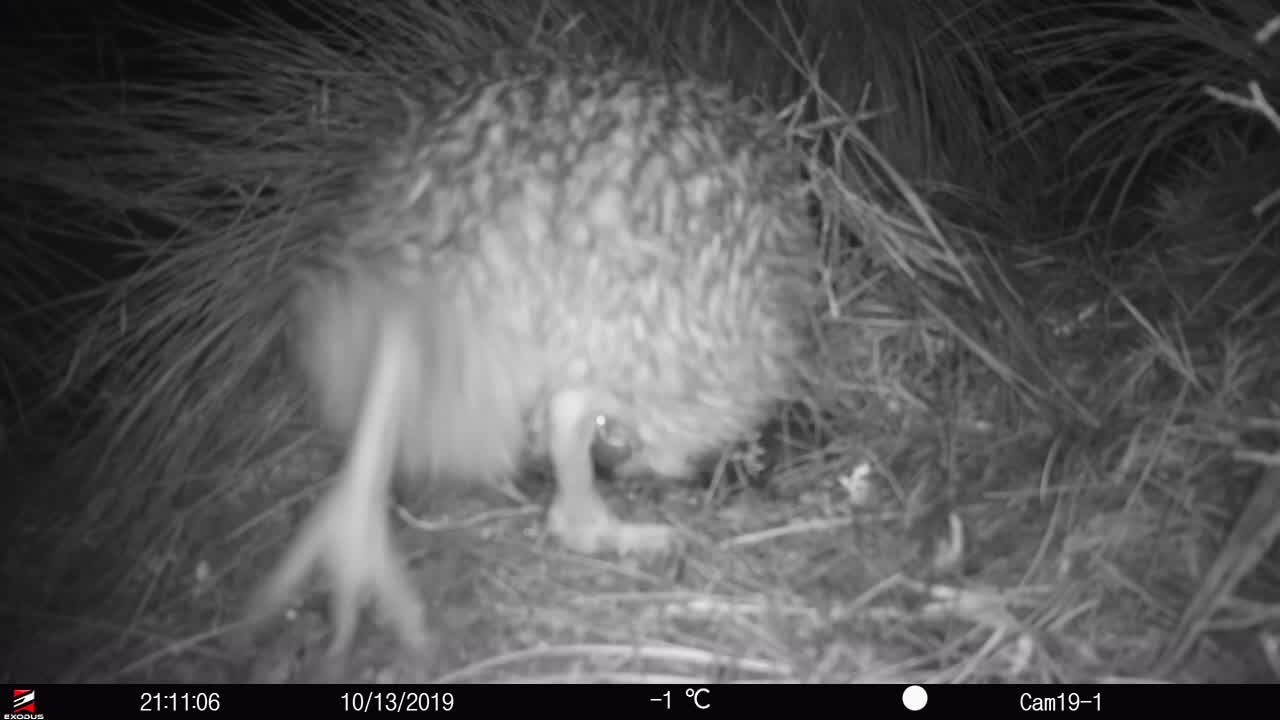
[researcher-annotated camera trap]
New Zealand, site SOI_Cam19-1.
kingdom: Animalia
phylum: Chordata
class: Aves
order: Apterygiformes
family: Apterygidae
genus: Apteryx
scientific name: Apteryx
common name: kiwi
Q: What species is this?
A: Kiwi (Apteryx).